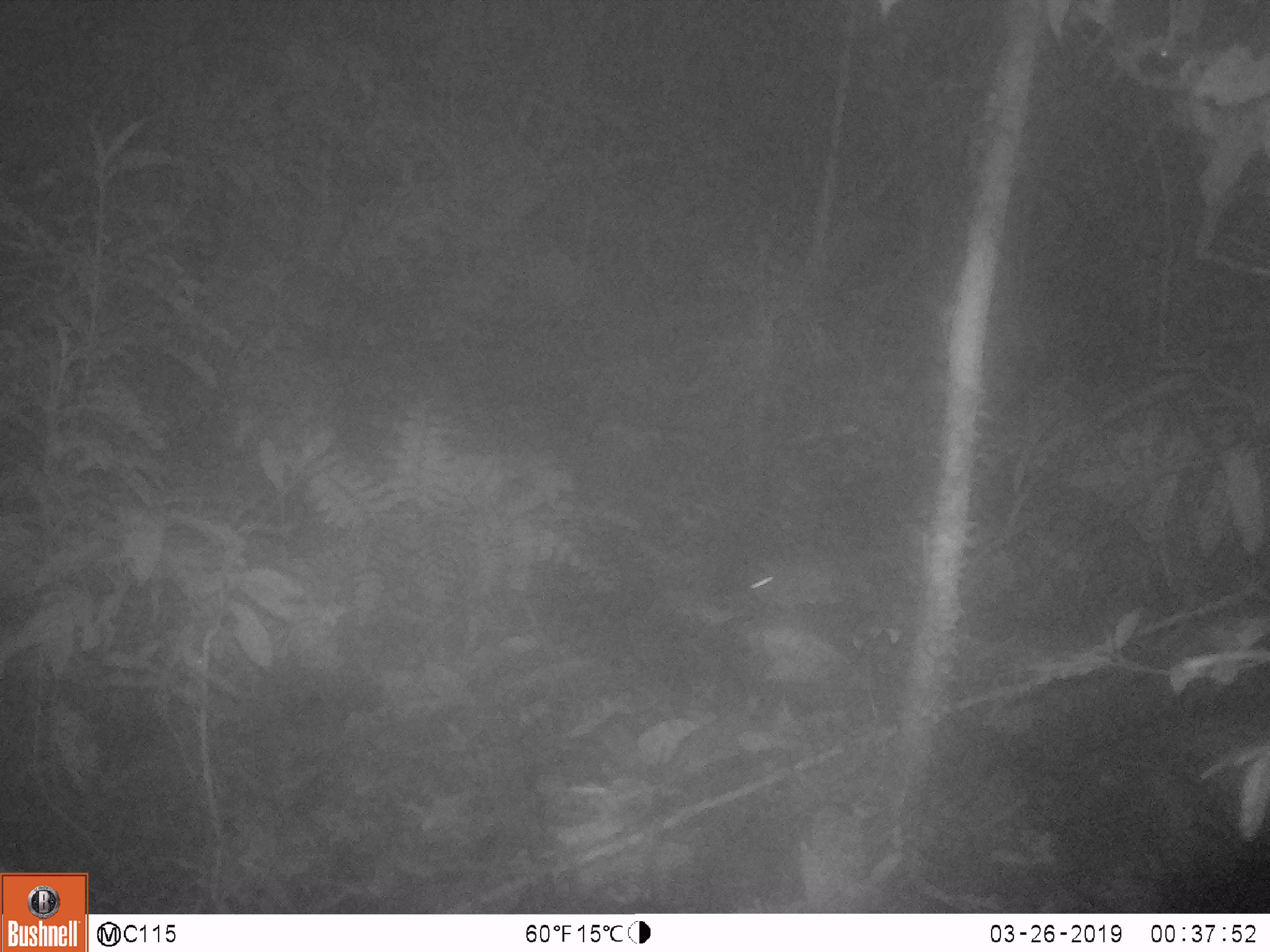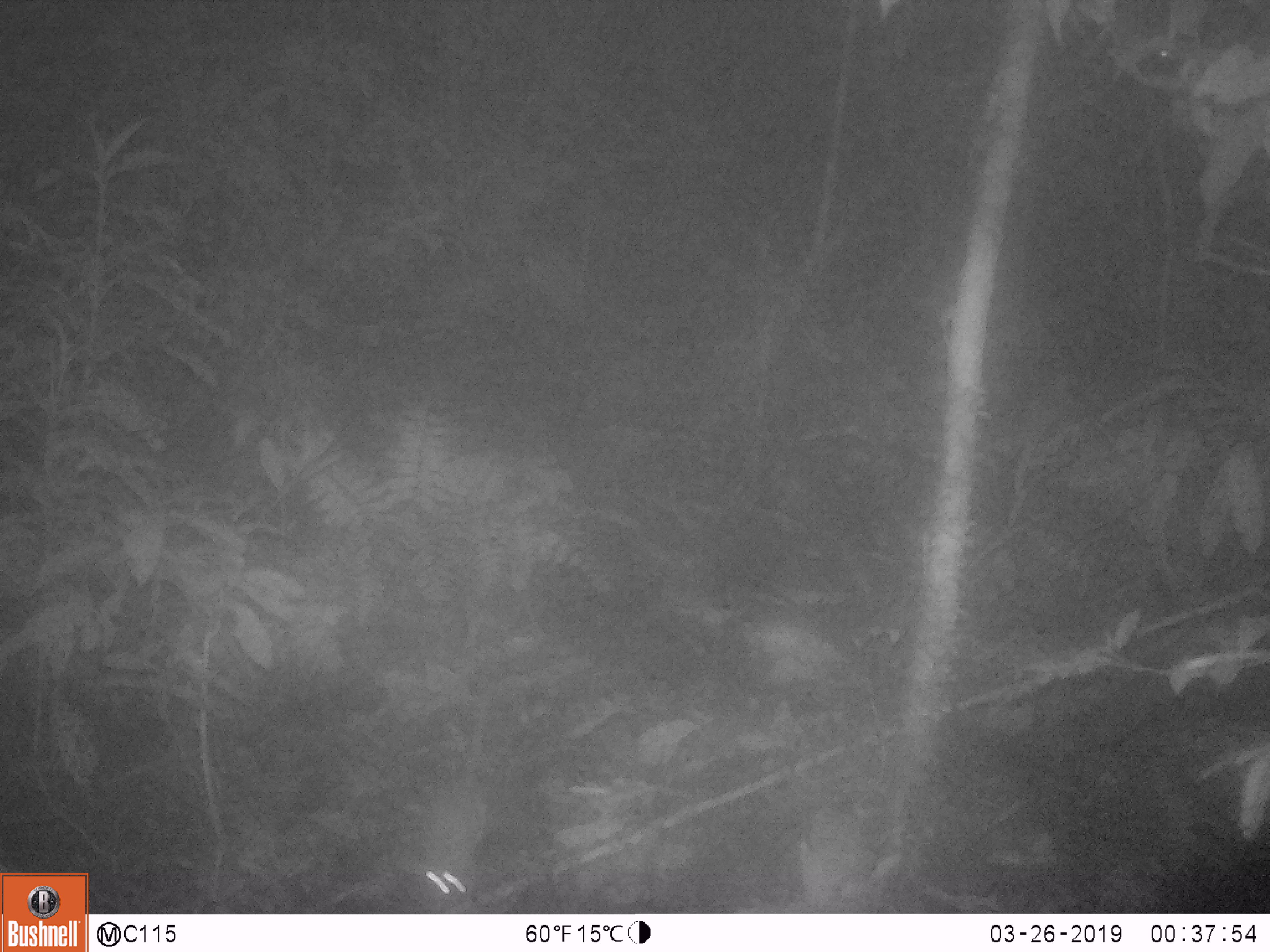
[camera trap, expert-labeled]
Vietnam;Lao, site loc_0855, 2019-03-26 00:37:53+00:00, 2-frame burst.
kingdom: Animalia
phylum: Chordata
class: Mammalia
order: Rodentia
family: Muridae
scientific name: Muridae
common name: old-world mice and rats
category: unidentified murid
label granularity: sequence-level